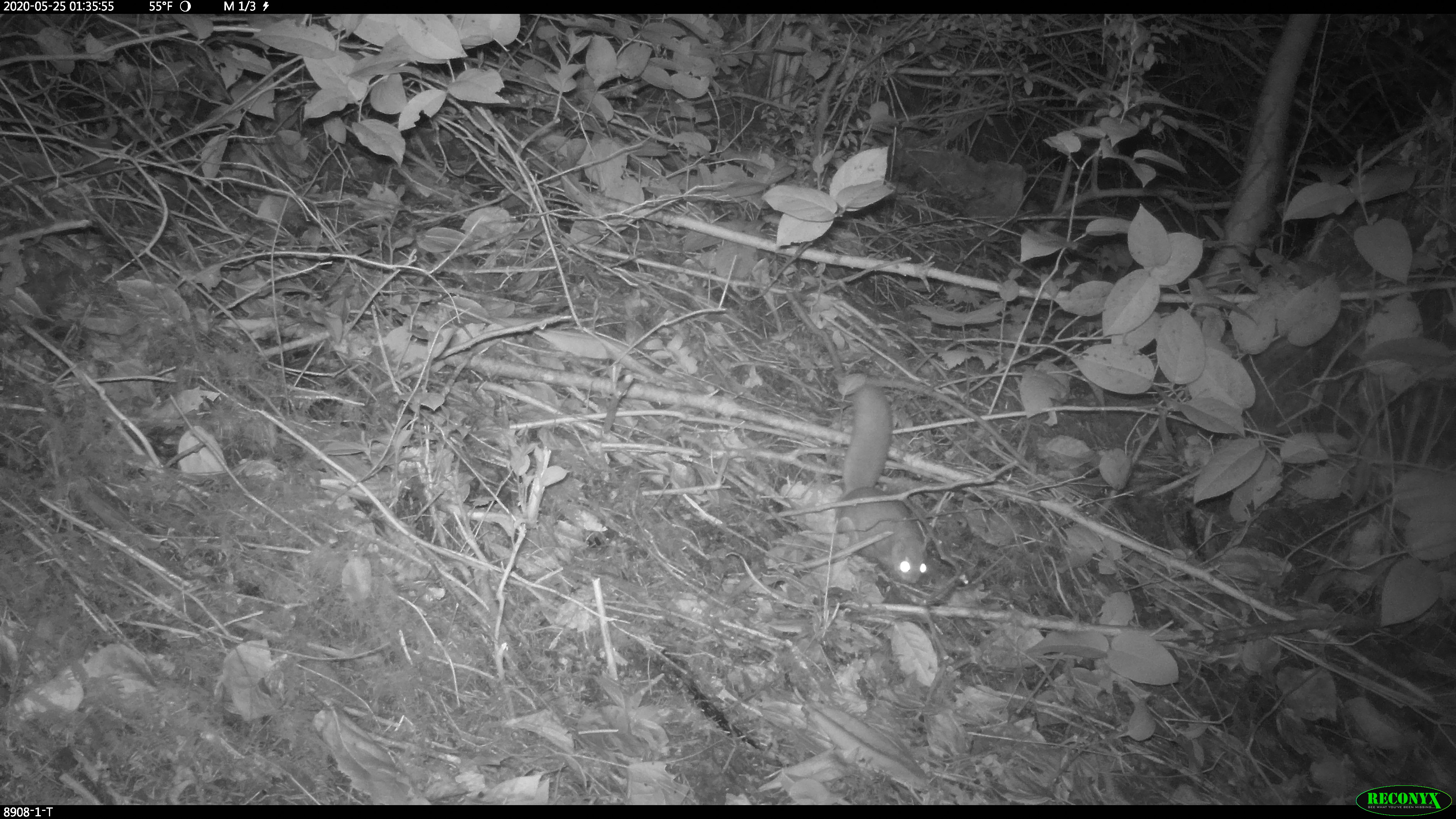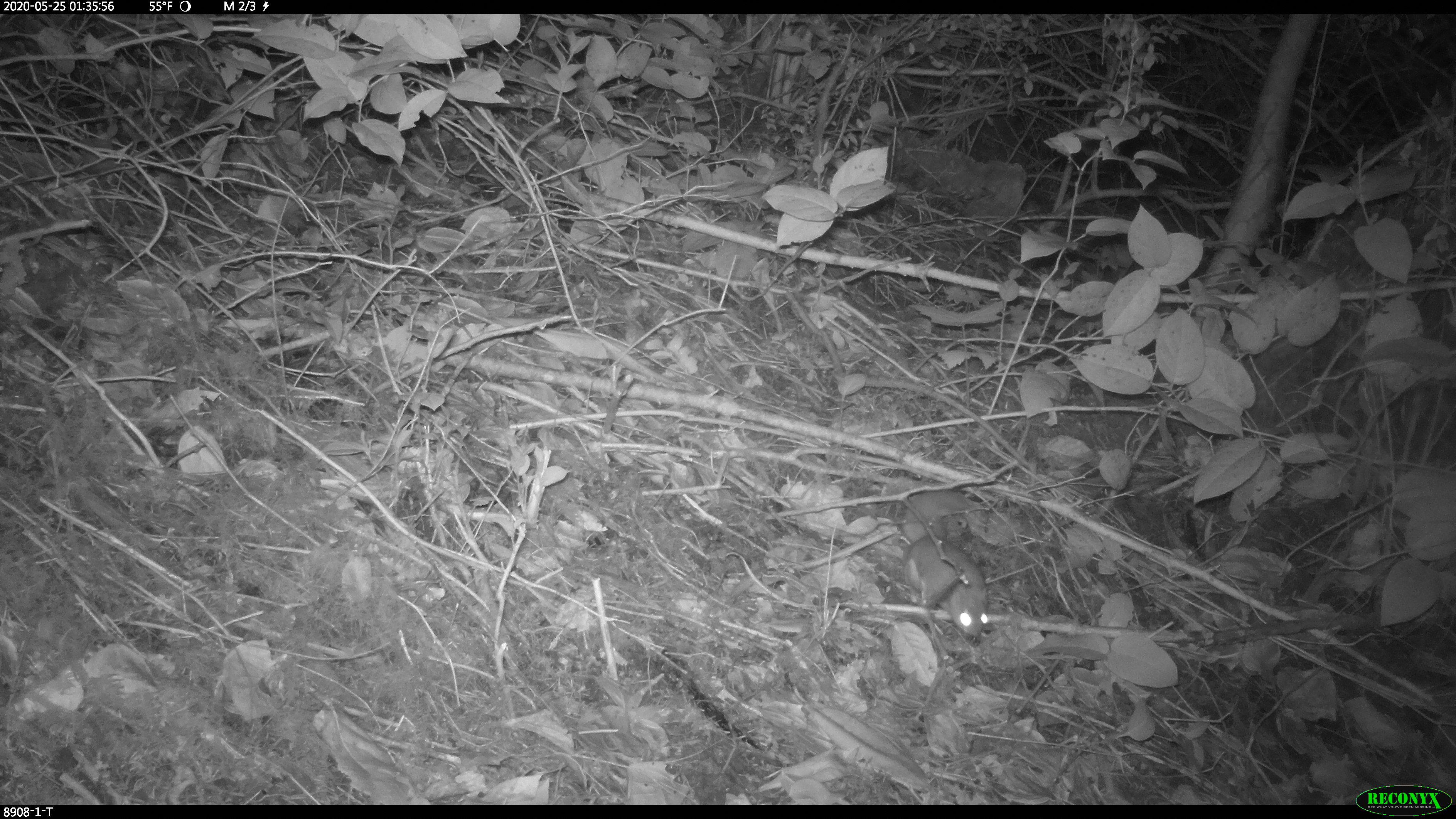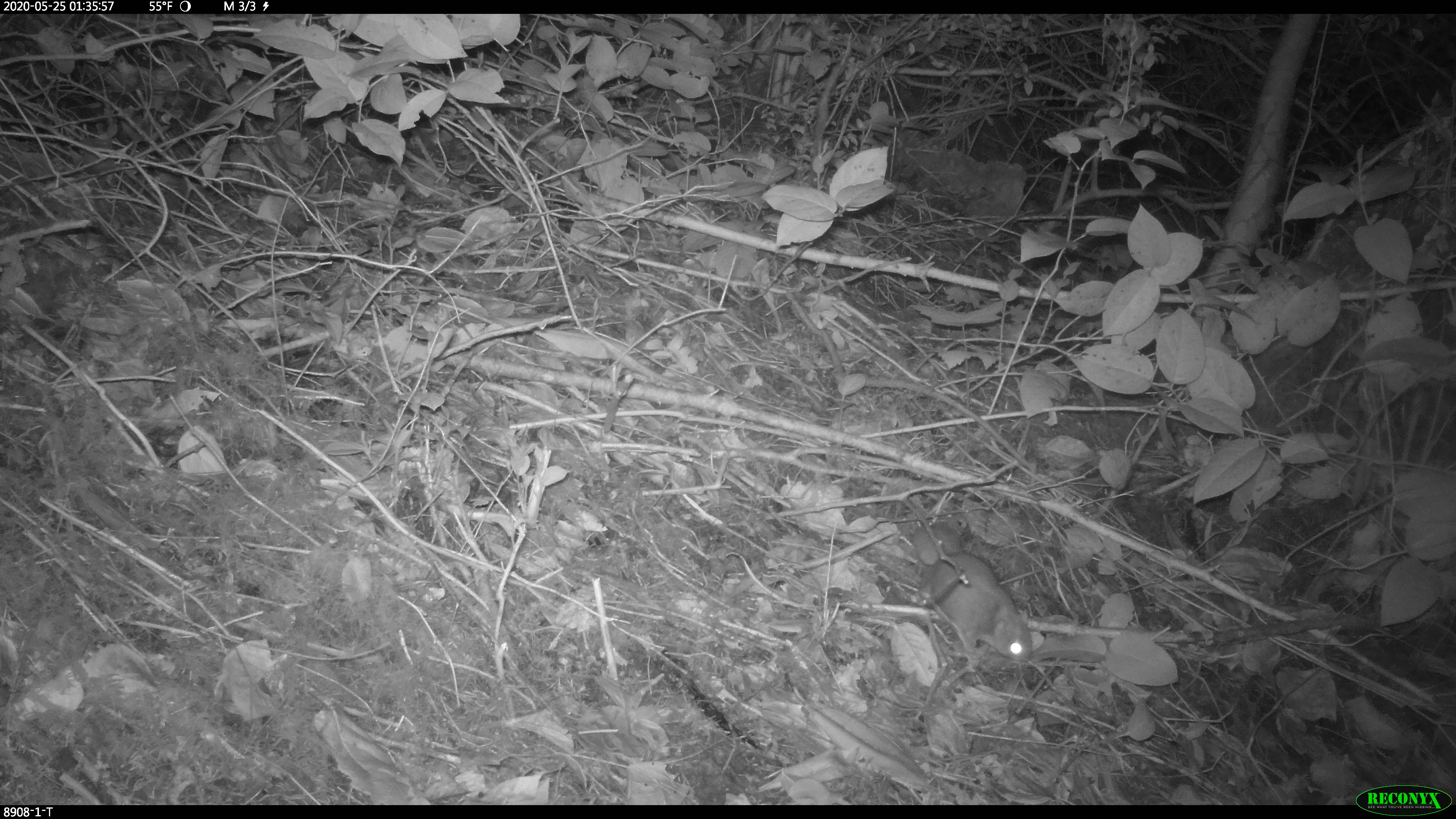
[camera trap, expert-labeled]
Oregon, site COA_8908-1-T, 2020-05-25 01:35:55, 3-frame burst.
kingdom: Animalia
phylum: Chordata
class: Mammalia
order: Rodentia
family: Sciuridae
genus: Glaucomys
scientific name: Glaucomys oregonensis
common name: humboldt's flying squirrel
Humboldt's flying squirrel (Glaucomys oregonensis).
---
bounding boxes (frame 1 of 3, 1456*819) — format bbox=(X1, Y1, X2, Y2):
humboldt's flying squirrel: bbox=(825, 373, 939, 593)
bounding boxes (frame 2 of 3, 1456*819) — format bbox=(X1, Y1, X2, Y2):
humboldt's flying squirrel: bbox=(886, 478, 1000, 654)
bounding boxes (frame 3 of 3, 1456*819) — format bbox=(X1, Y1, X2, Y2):
humboldt's flying squirrel: bbox=(905, 511, 1047, 680)